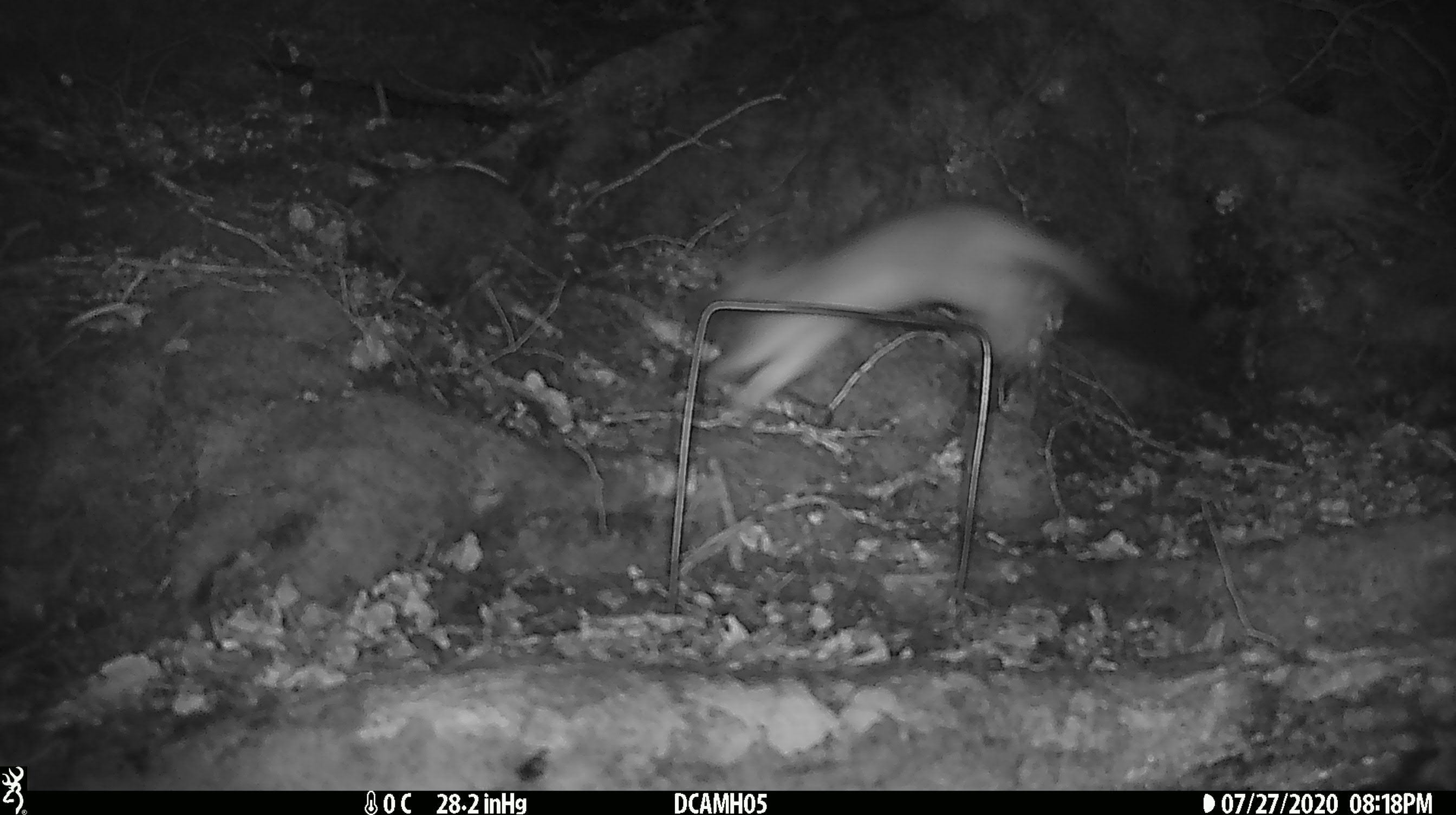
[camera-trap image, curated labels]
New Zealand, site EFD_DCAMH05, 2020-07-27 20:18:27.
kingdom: Animalia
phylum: Chordata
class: Mammalia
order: Carnivora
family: Mustelidae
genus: Mustela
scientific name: Mustela erminea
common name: stoat